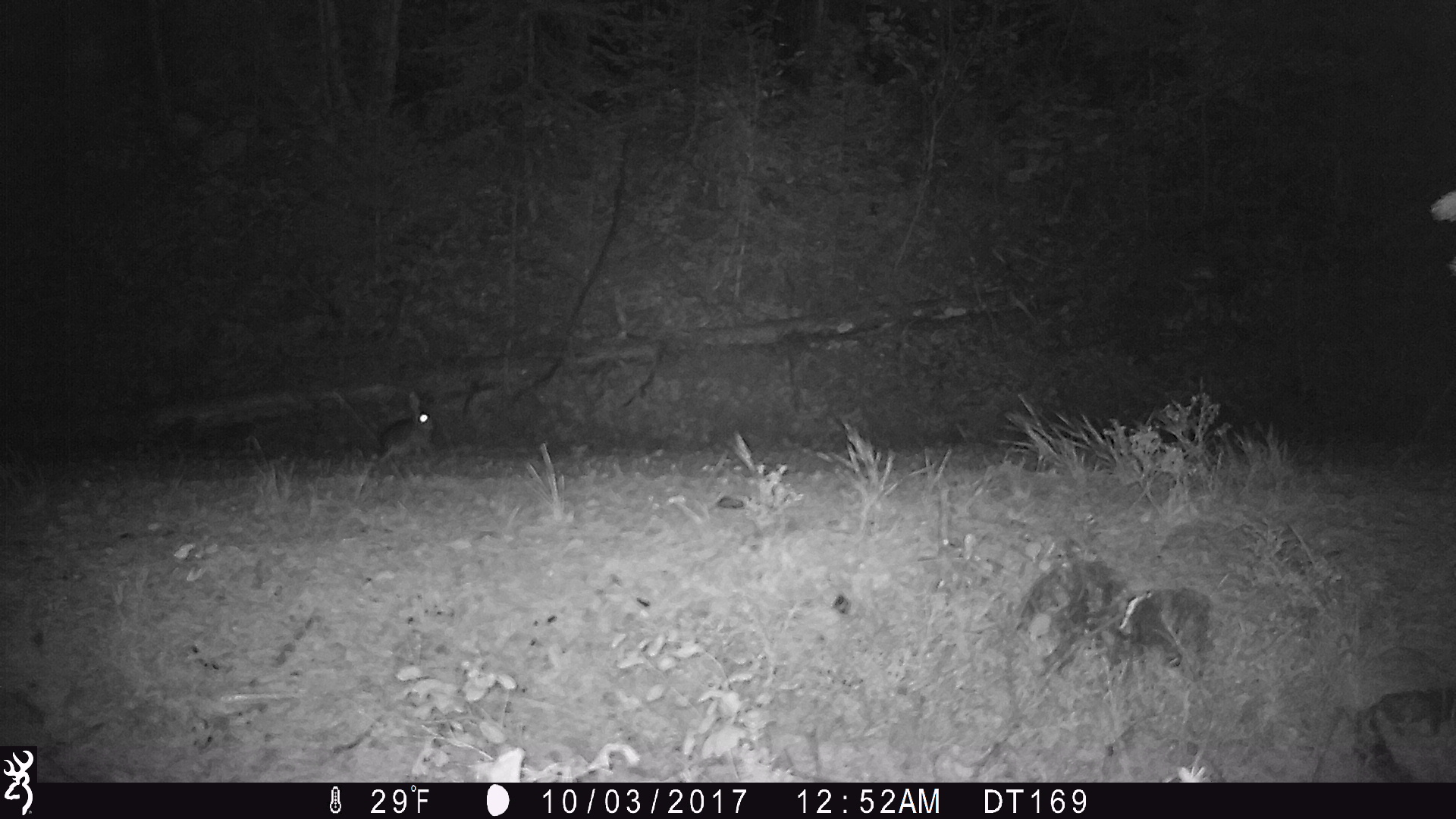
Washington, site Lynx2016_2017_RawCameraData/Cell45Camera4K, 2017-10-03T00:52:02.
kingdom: Animalia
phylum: Chordata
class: Mammalia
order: Lagomorpha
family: Leporidae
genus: Lepus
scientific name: Lepus americanus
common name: snowshoe hare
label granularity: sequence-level